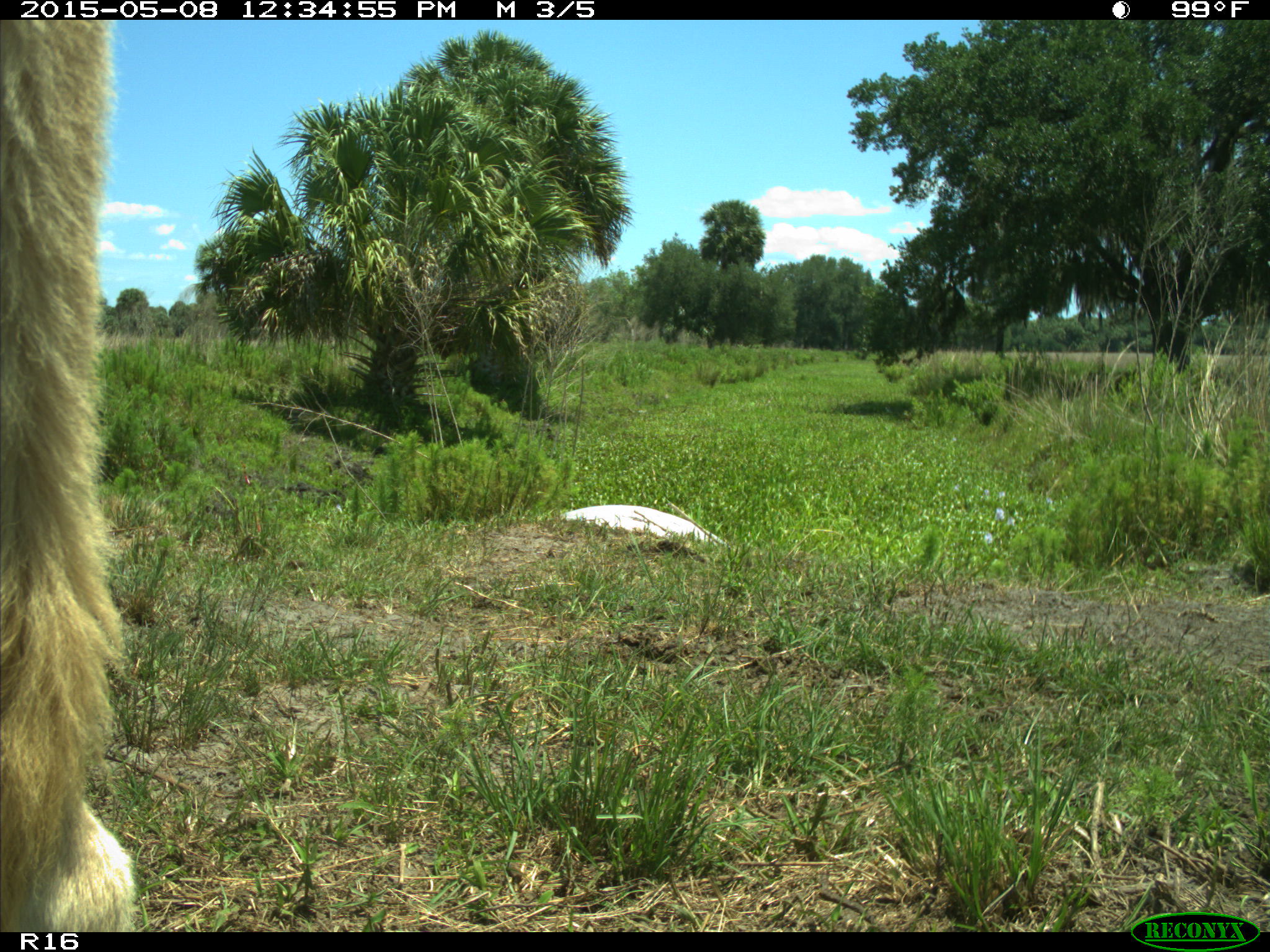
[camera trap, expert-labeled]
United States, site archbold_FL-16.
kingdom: Animalia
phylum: Chordata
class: Mammalia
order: Artiodactyla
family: Bovidae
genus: Bos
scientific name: Bos taurus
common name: domestic cow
Bos taurus (domestic cow).